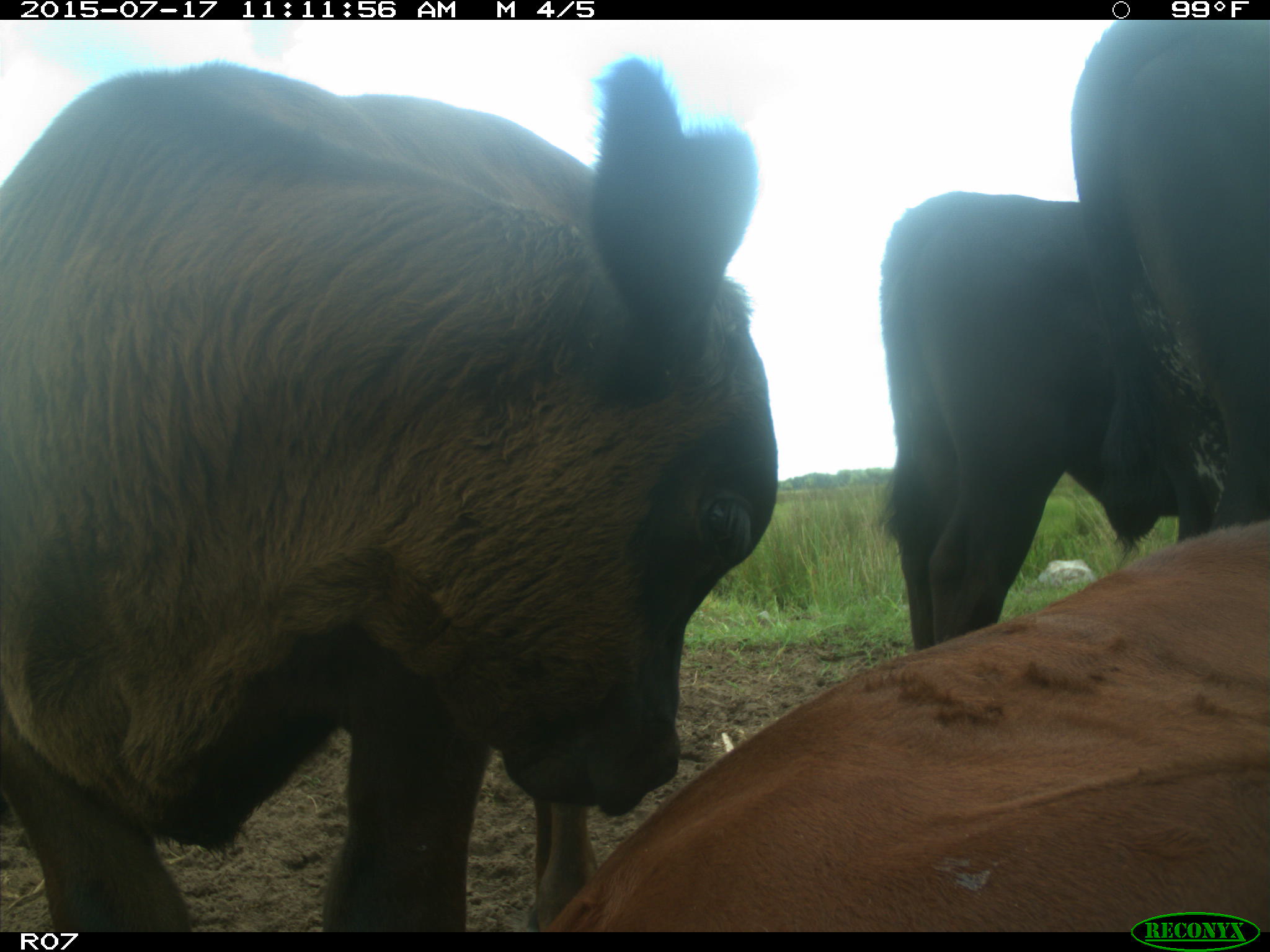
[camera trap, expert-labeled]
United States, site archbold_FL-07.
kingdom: Animalia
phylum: Chordata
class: Mammalia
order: Artiodactyla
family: Bovidae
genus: Bos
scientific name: Bos taurus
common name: domestic cow